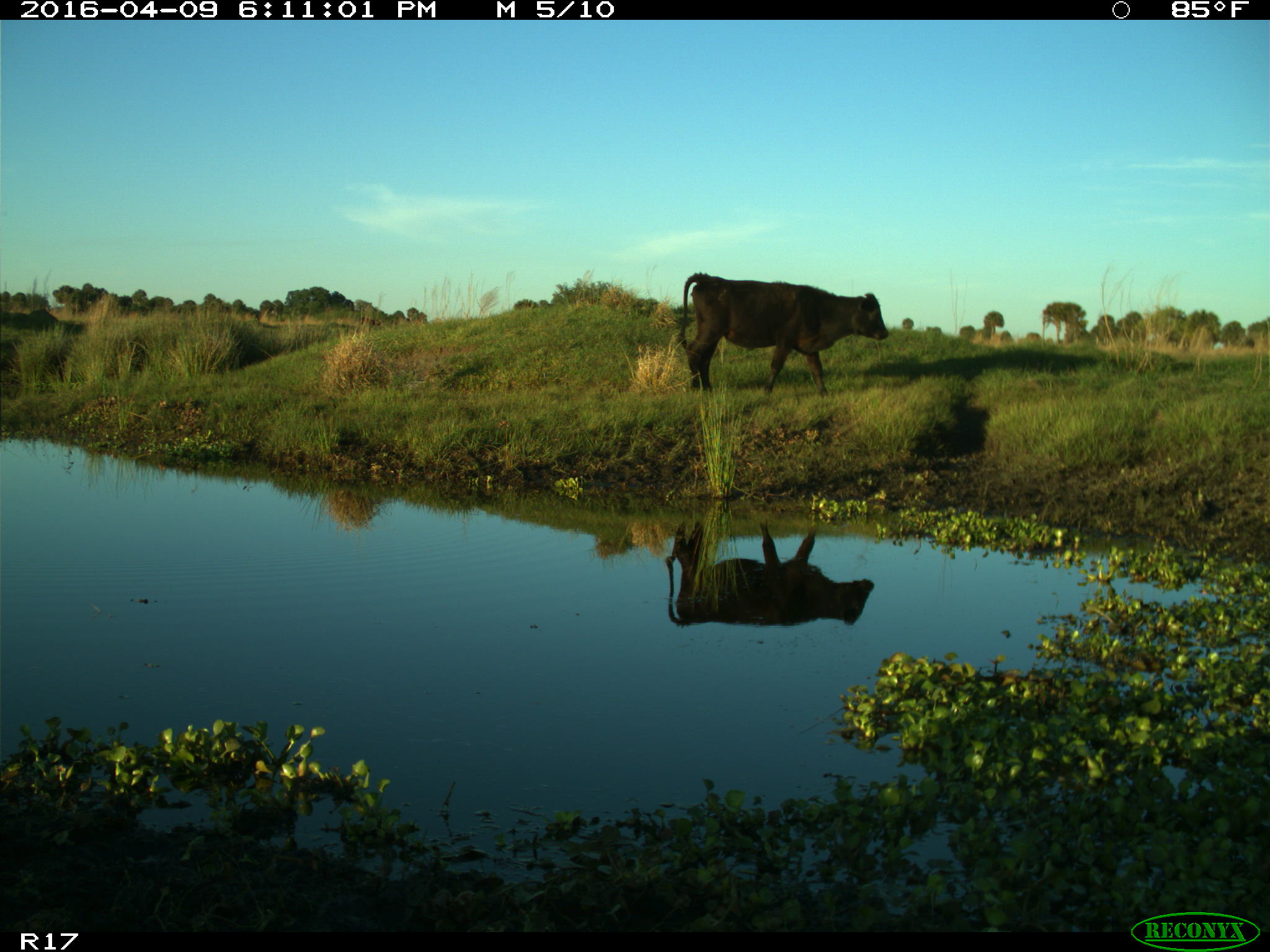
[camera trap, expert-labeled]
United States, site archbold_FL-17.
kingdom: Animalia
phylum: Chordata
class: Mammalia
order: Artiodactyla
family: Bovidae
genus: Bos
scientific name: Bos taurus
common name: domestic cow